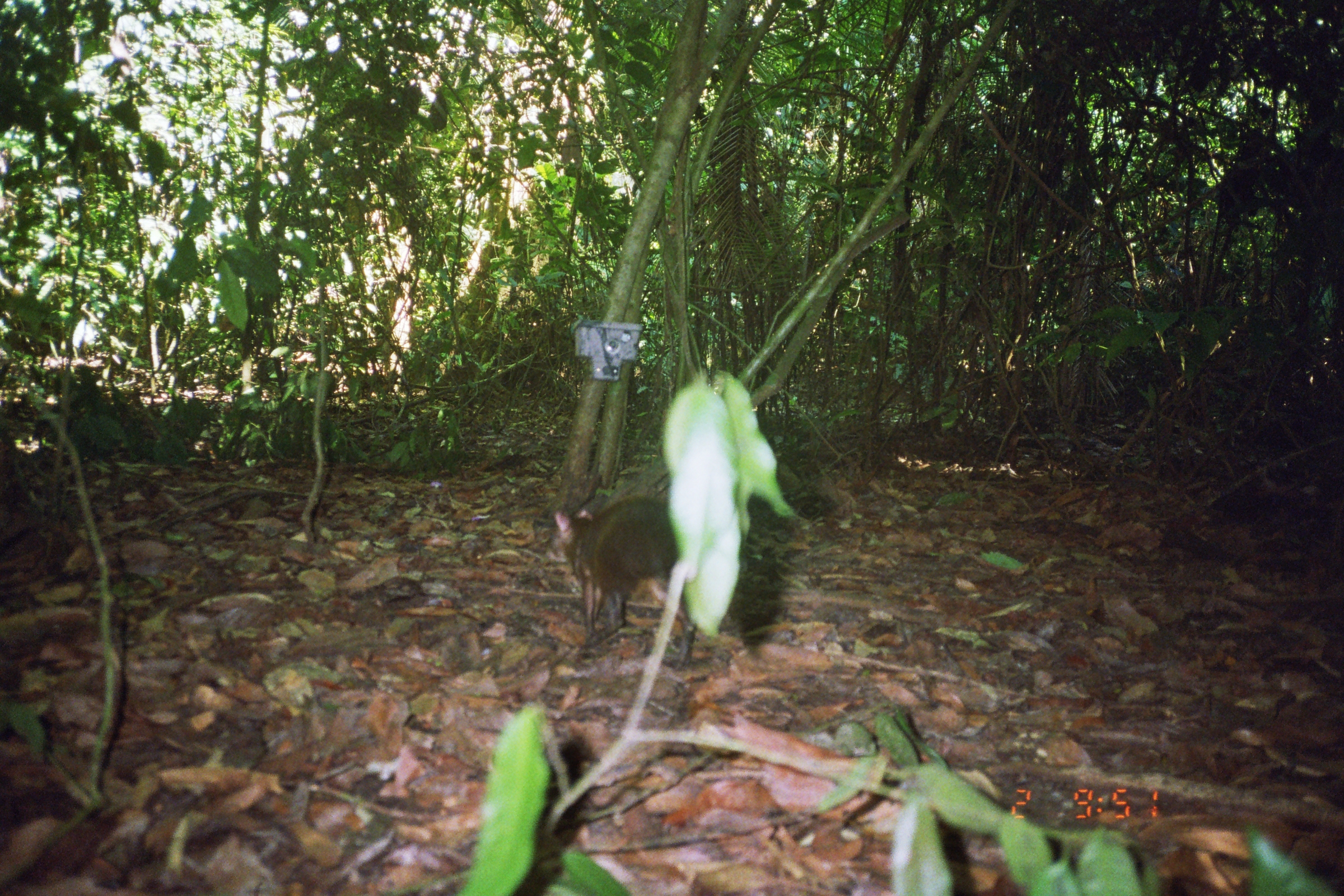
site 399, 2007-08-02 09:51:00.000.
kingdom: Animalia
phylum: Chordata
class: Mammalia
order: Rodentia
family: Dasyproctidae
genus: Dasyprocta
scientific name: Dasyprocta punctata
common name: central american agouti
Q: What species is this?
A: Dasyprocta punctata (central american agouti).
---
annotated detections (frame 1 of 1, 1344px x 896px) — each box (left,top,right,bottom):
dasyprocta punctata: (542,497,706,671)